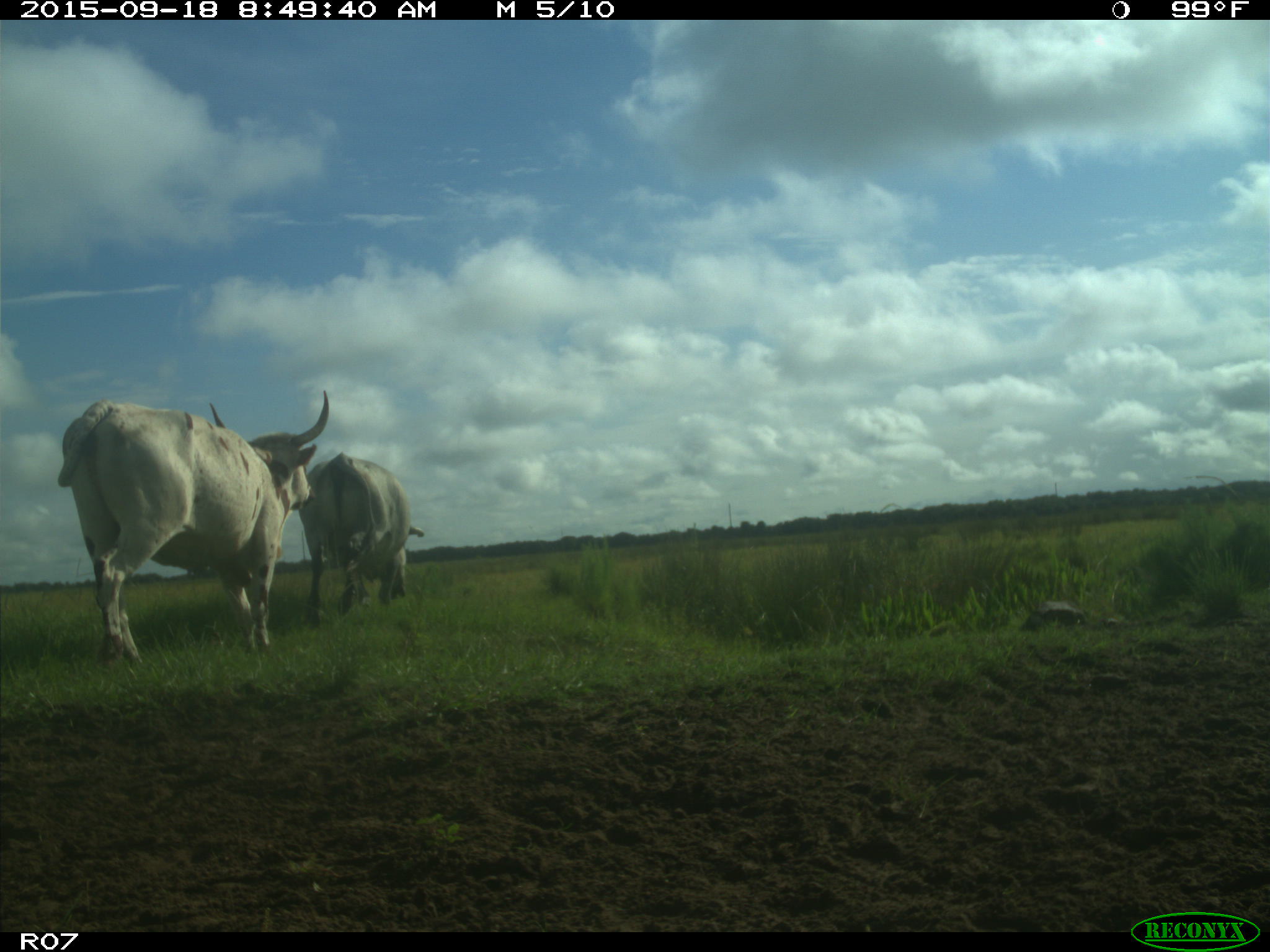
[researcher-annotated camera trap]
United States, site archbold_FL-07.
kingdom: Animalia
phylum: Chordata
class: Mammalia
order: Artiodactyla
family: Bovidae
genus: Bos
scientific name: Bos taurus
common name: domestic cow